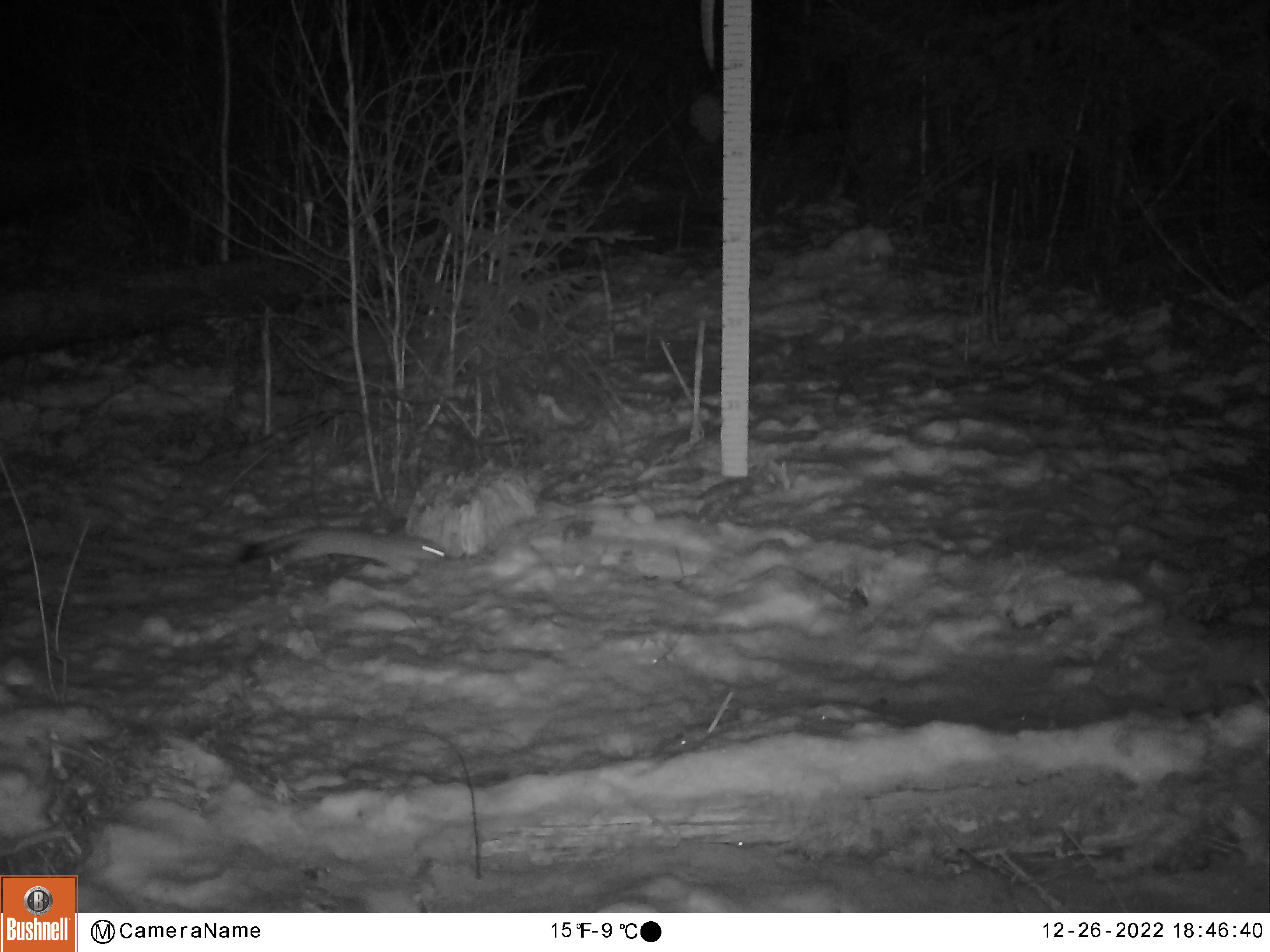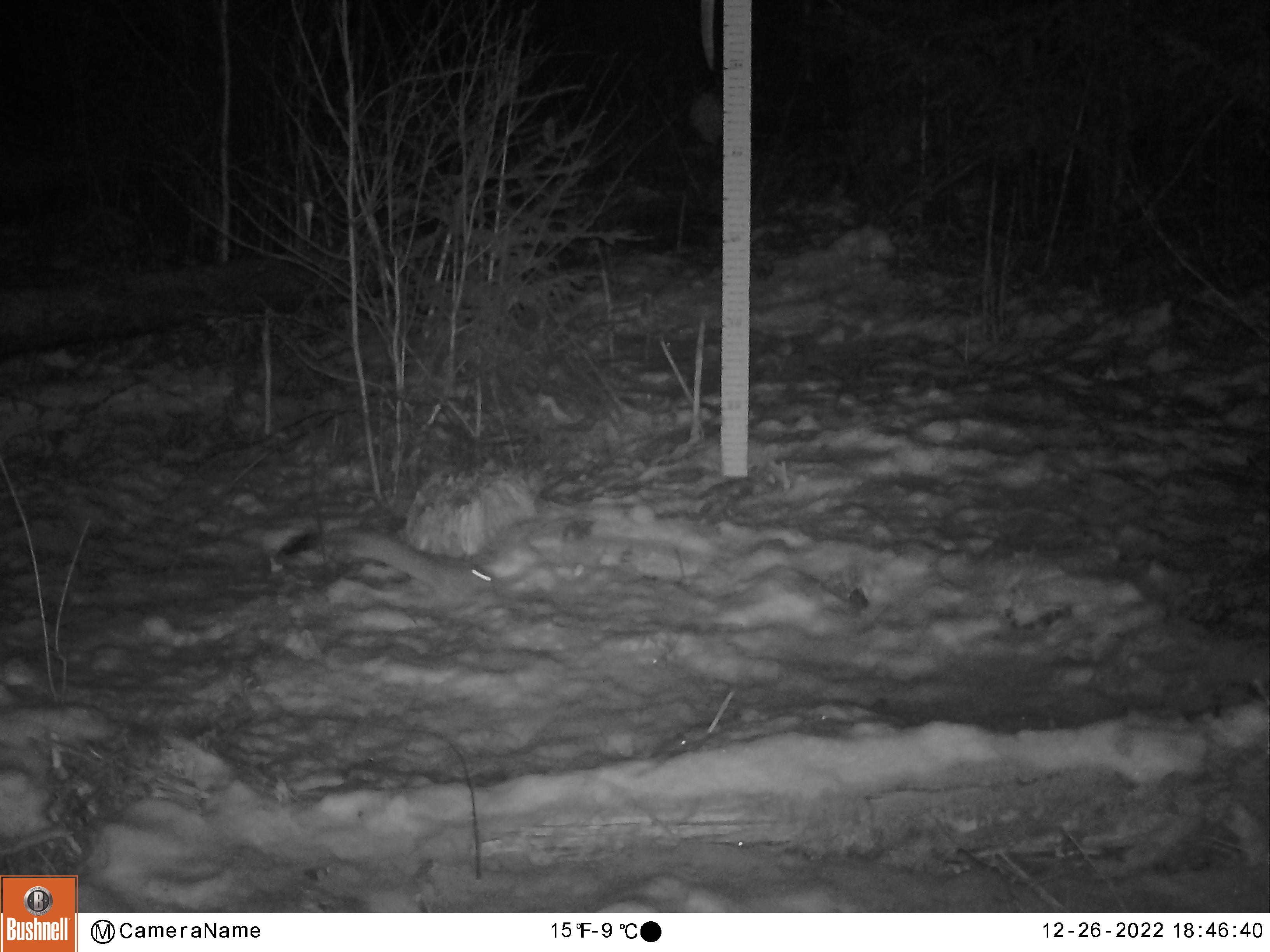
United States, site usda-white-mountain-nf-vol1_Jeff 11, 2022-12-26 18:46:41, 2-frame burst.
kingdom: Animalia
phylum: Chordata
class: Mammalia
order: Carnivora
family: Mustelidae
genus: Mustela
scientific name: Mustela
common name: weasel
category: weasel sp.